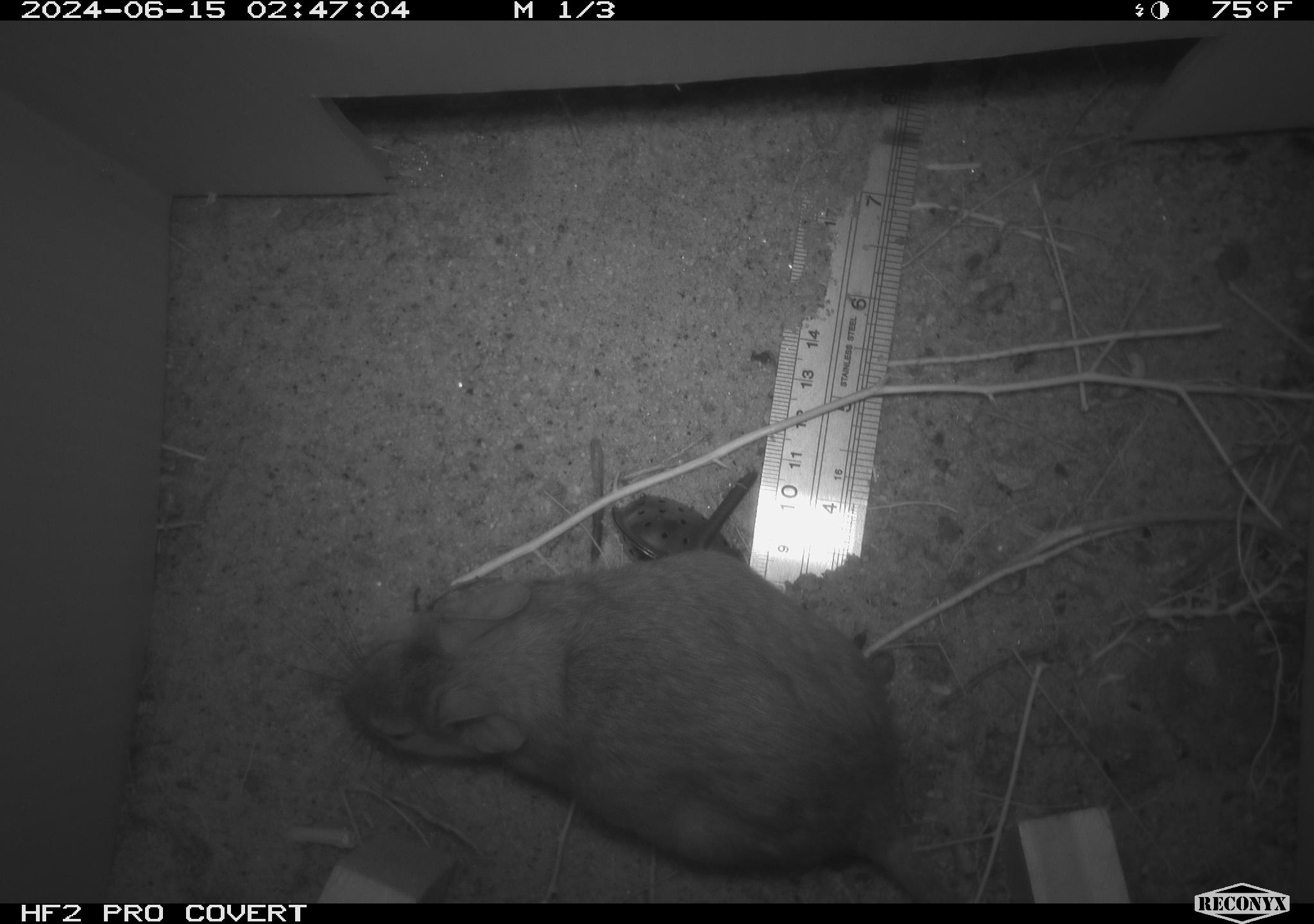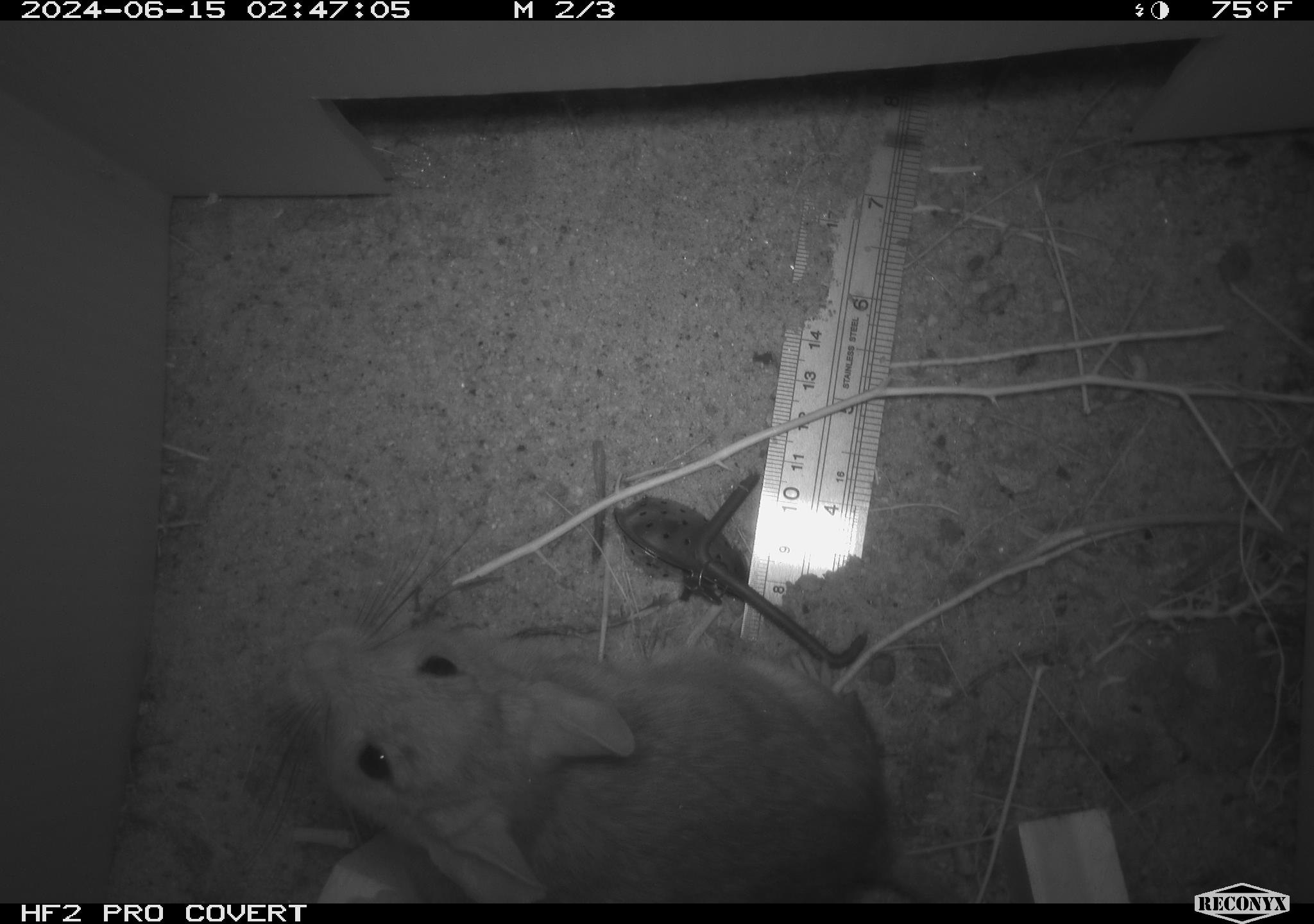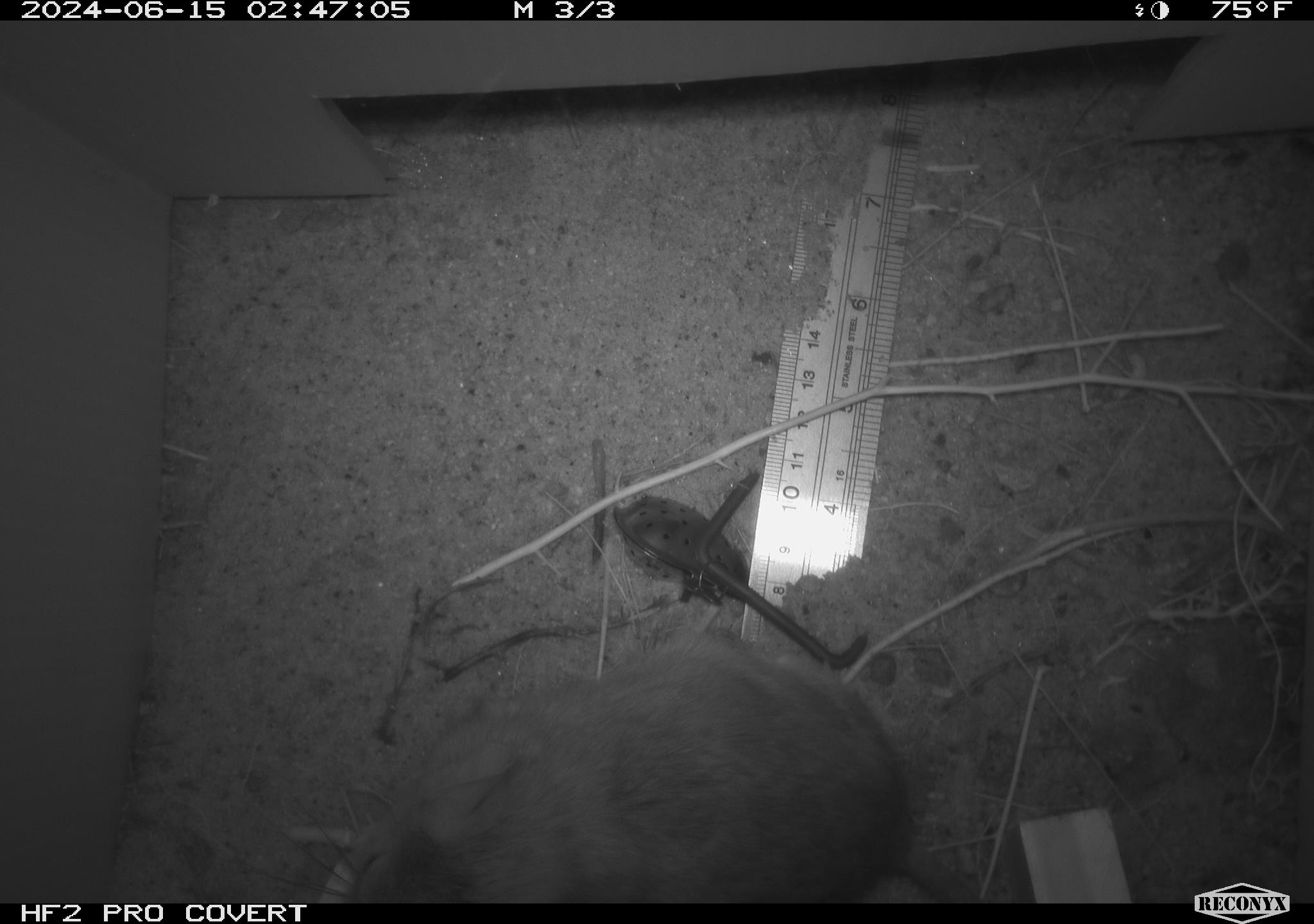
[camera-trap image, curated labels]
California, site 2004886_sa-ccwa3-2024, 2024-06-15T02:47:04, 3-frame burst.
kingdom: Animalia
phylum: Chordata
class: Mammalia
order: Rodentia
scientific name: Rodentia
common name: woodrat or rat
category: woodrat or rat species